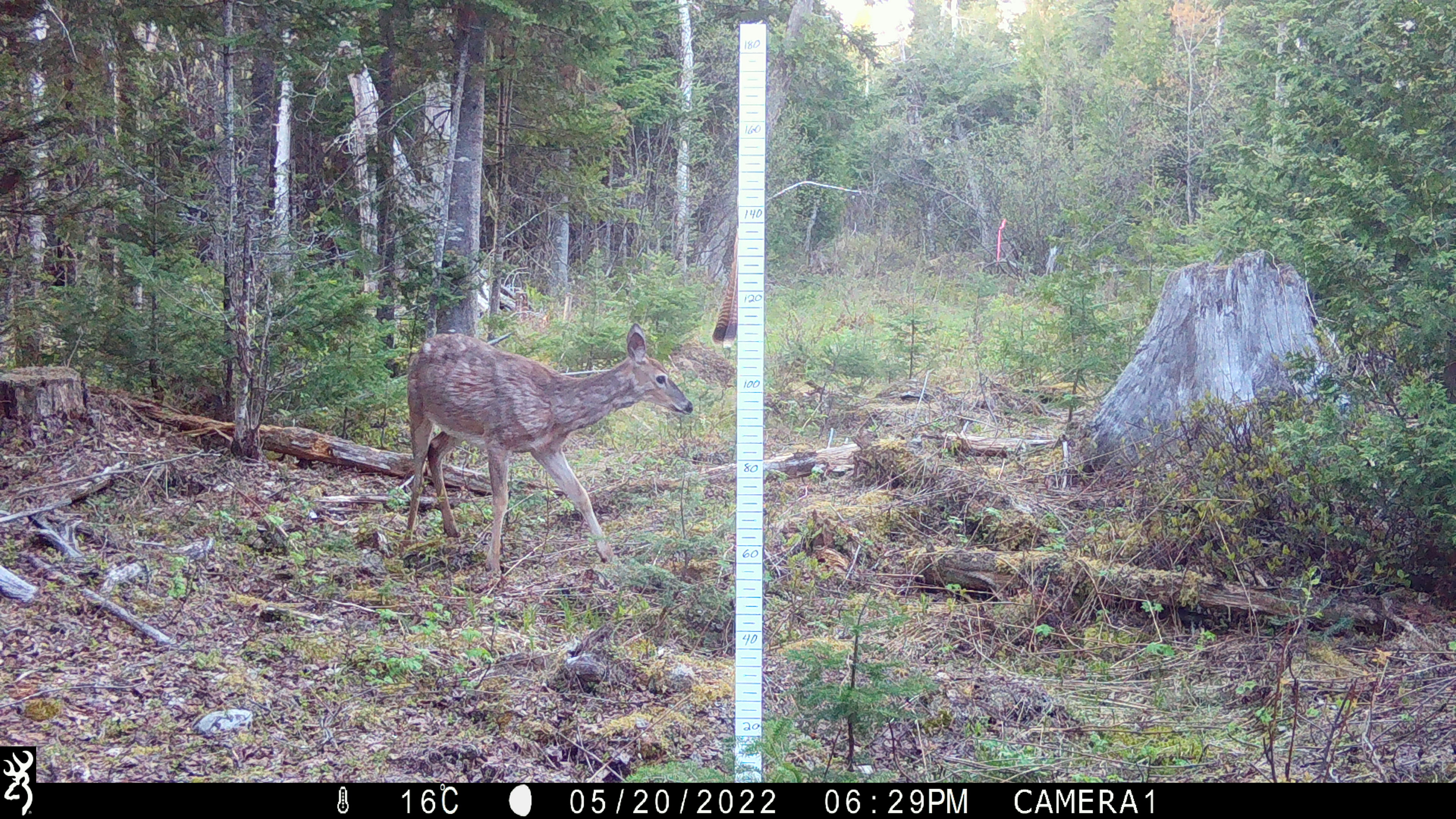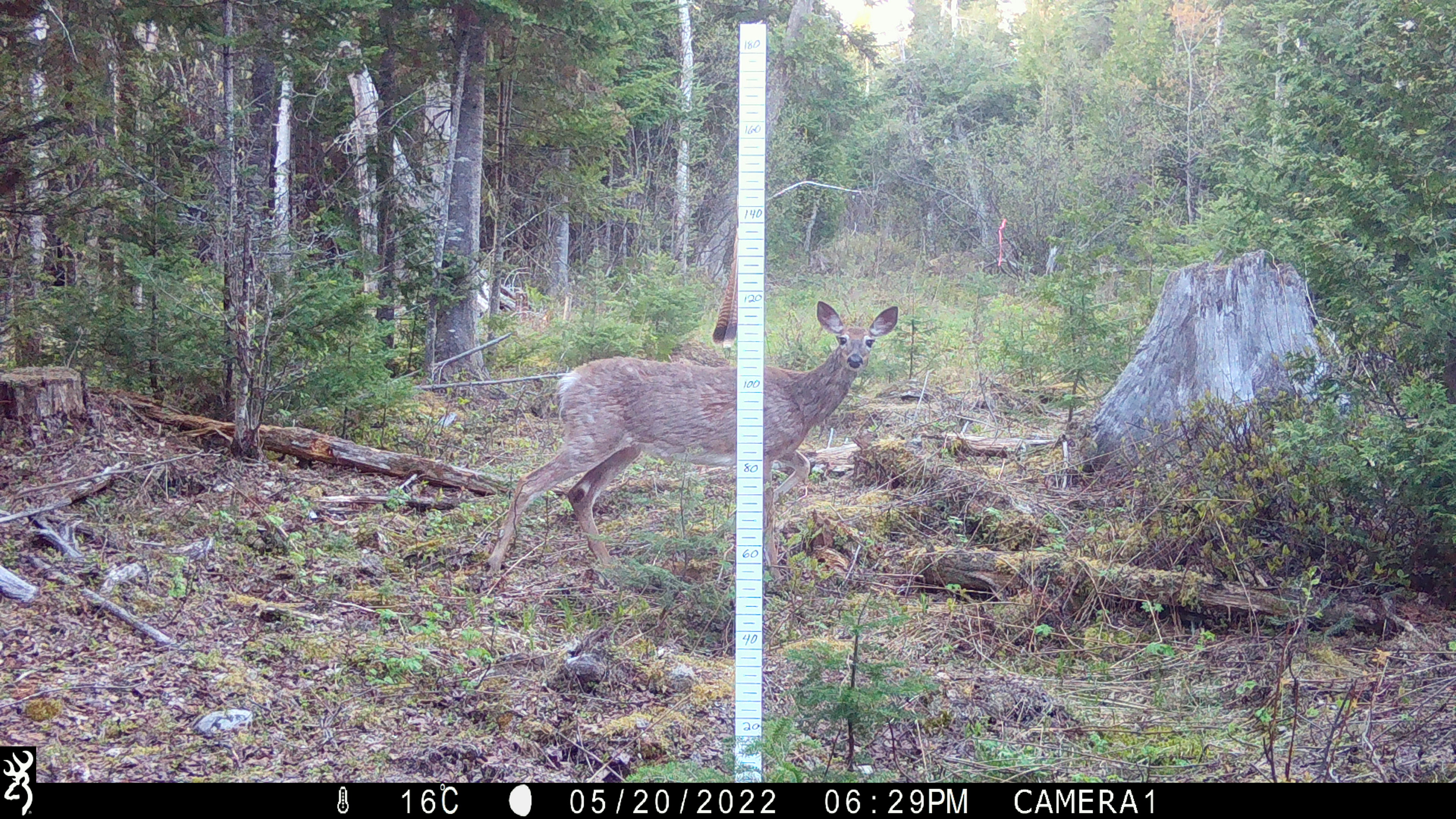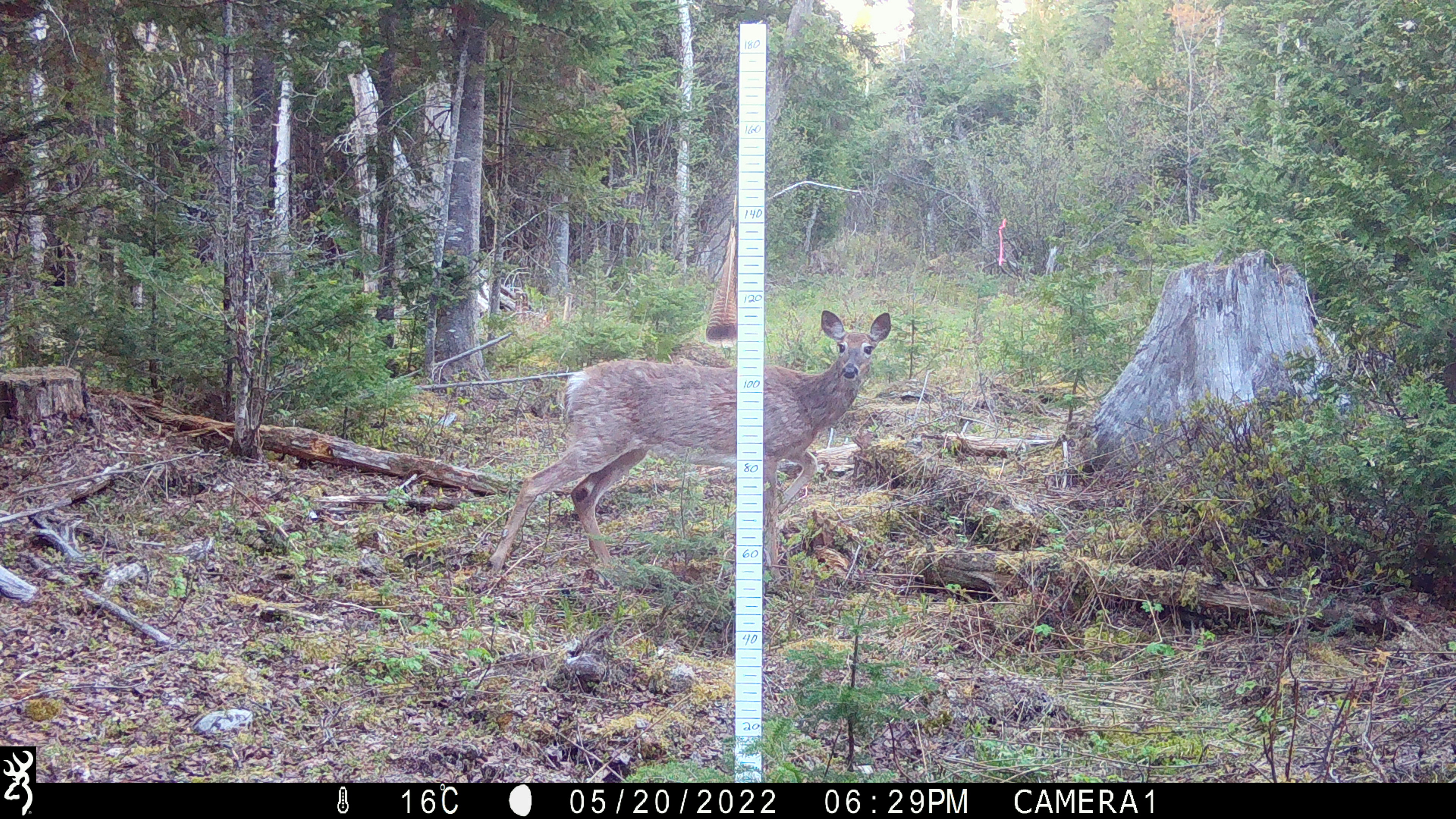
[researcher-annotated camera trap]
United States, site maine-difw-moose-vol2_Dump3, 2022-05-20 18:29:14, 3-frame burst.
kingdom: Animalia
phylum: Chordata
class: Mammalia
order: Artiodactyla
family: Cervidae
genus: Odocoileus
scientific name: Odocoileus virginianus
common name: white-tailed deer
White-tailed deer (Odocoileus virginianus).